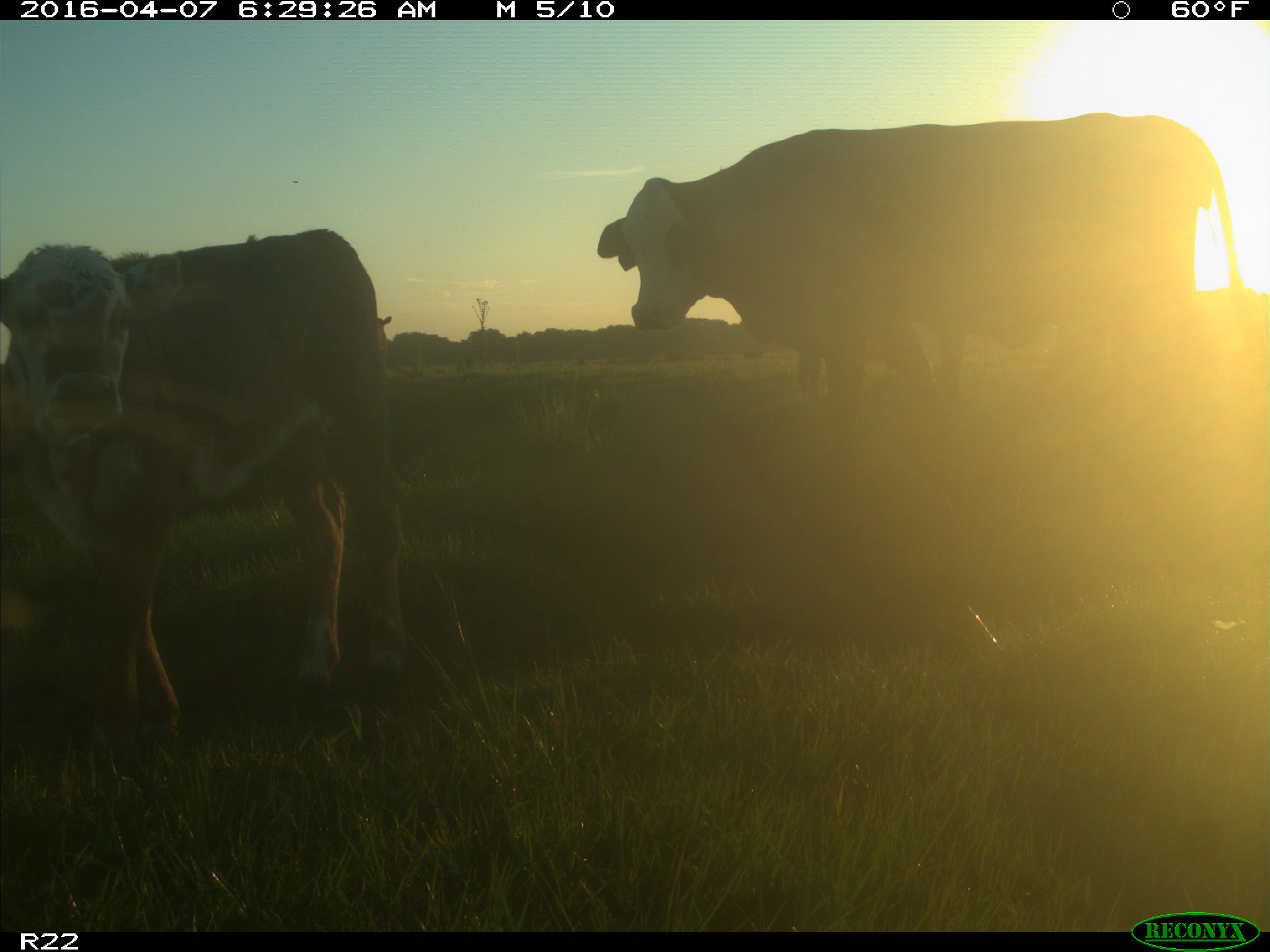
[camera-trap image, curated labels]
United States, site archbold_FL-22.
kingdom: Animalia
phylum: Chordata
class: Mammalia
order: Artiodactyla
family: Bovidae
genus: Bos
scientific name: Bos taurus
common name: domestic cow